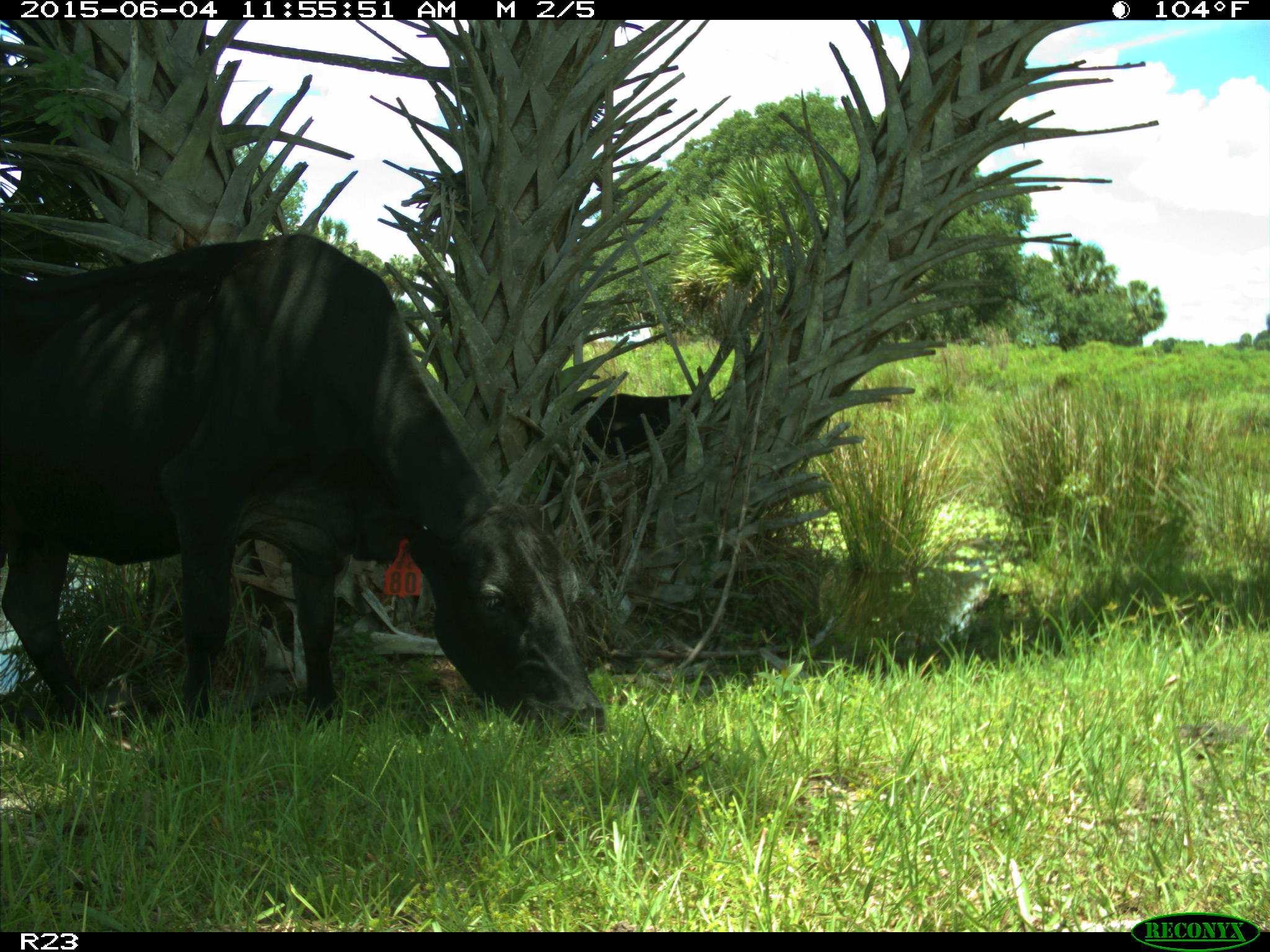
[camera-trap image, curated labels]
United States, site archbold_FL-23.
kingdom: Animalia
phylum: Chordata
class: Mammalia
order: Artiodactyla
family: Bovidae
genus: Bos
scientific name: Bos taurus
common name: domestic cow